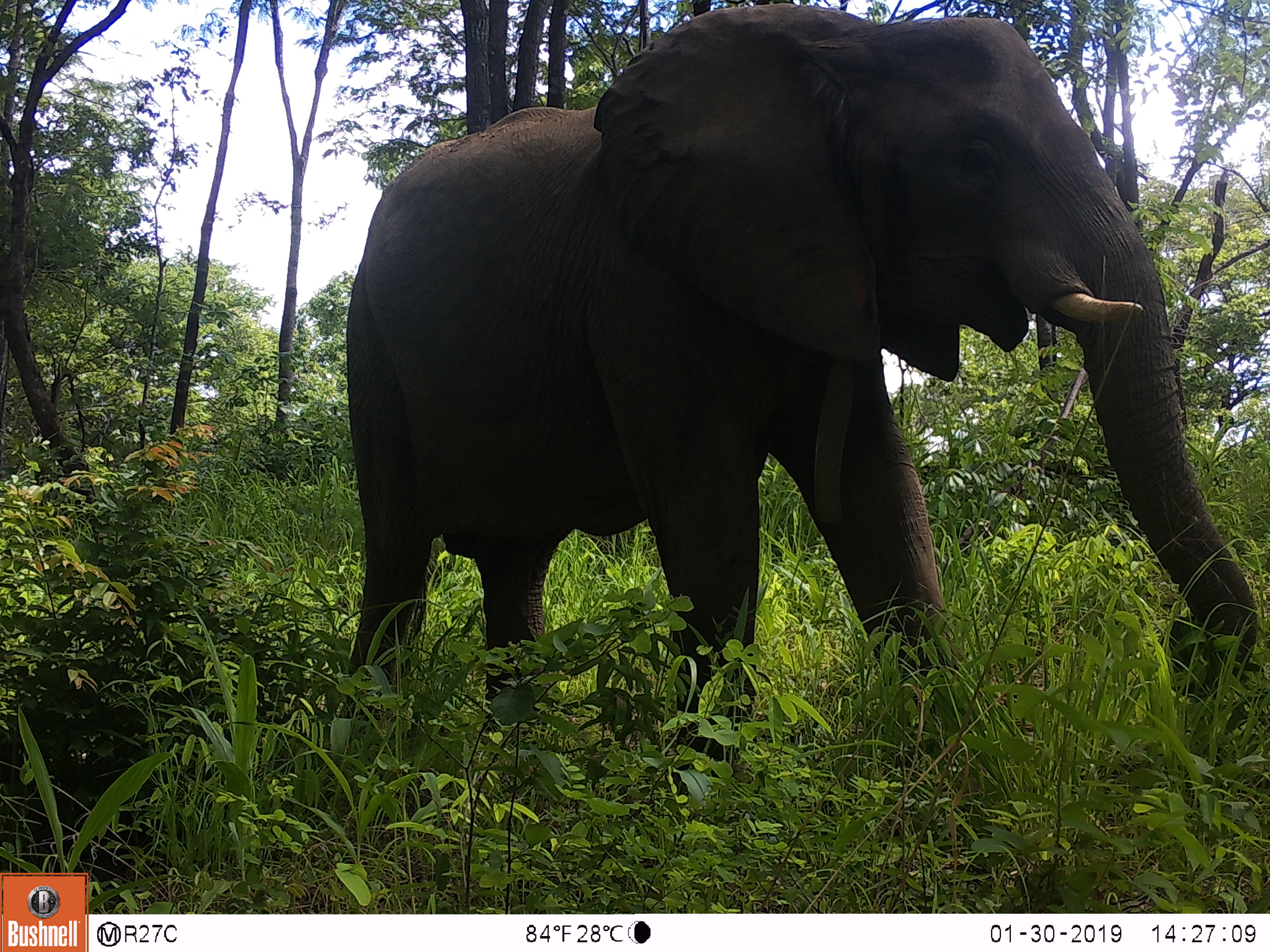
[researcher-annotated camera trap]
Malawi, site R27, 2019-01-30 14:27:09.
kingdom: Animalia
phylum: Chordata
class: Mammalia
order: Proboscidea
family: Elephantidae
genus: Loxodonta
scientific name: Loxodonta africana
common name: african savanna elephant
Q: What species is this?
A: African savanna elephant (Loxodonta africana).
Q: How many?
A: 1.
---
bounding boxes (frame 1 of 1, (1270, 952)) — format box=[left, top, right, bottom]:
african savanna elephant: box=[325, 0, 1266, 735]